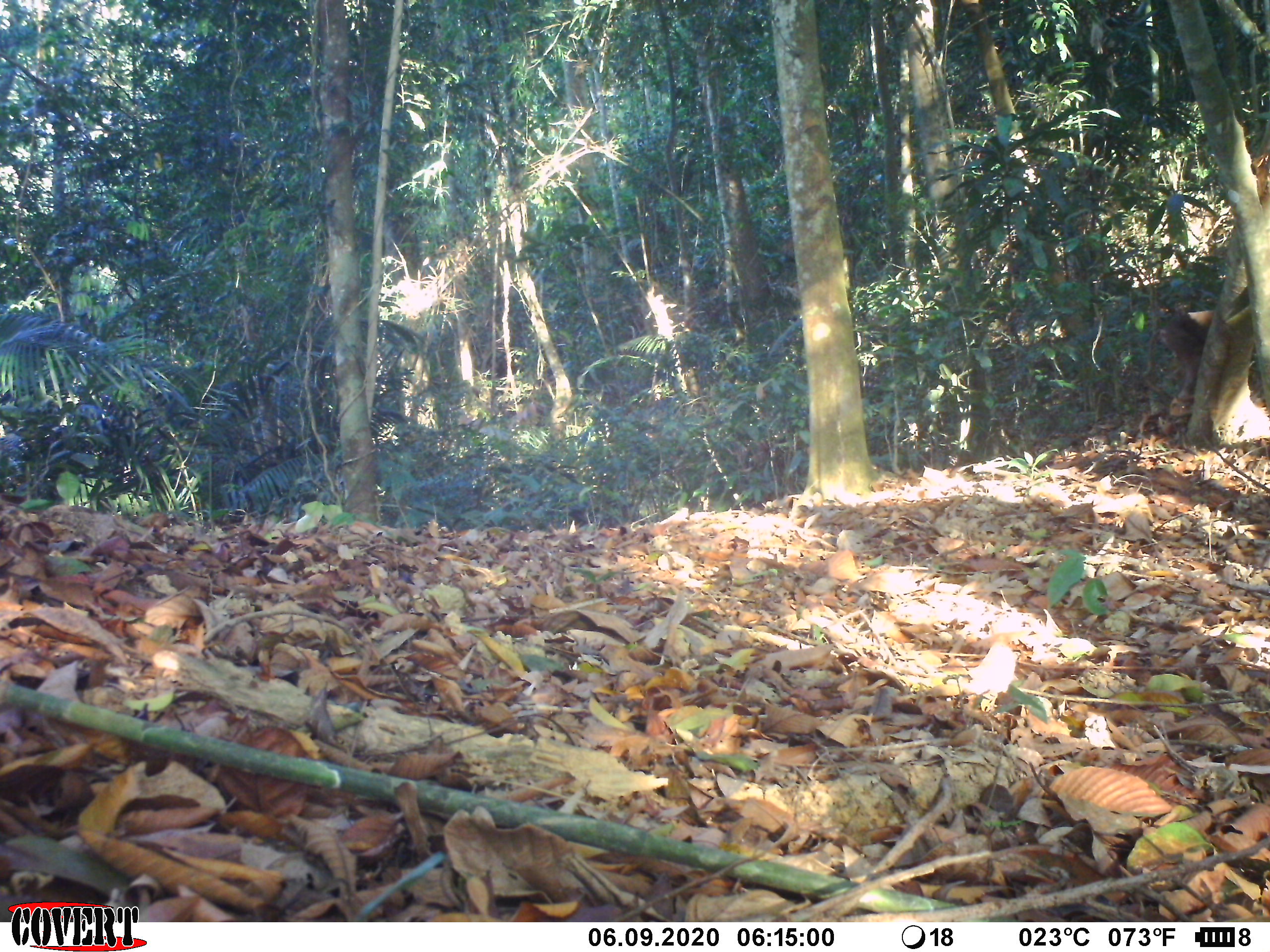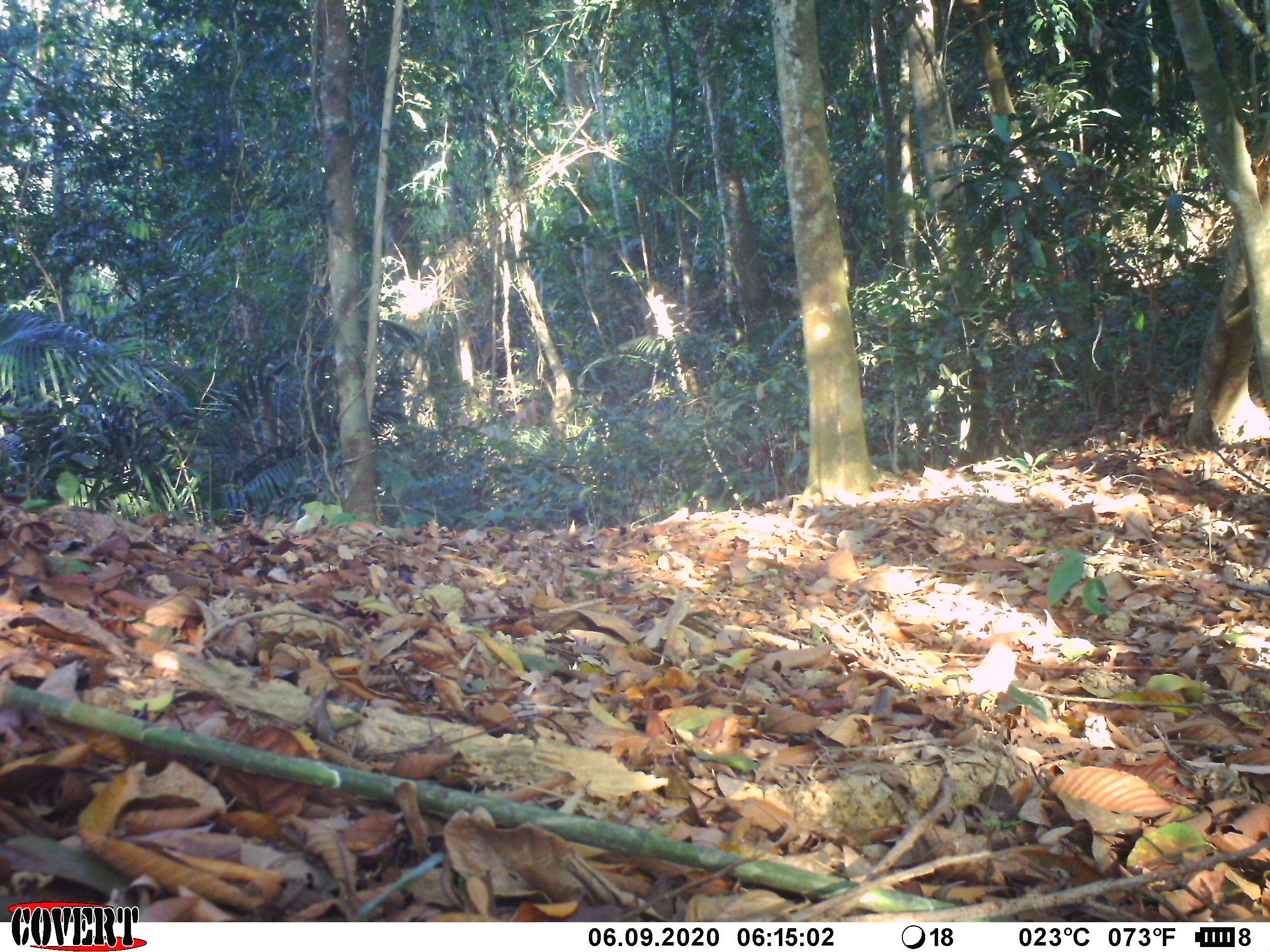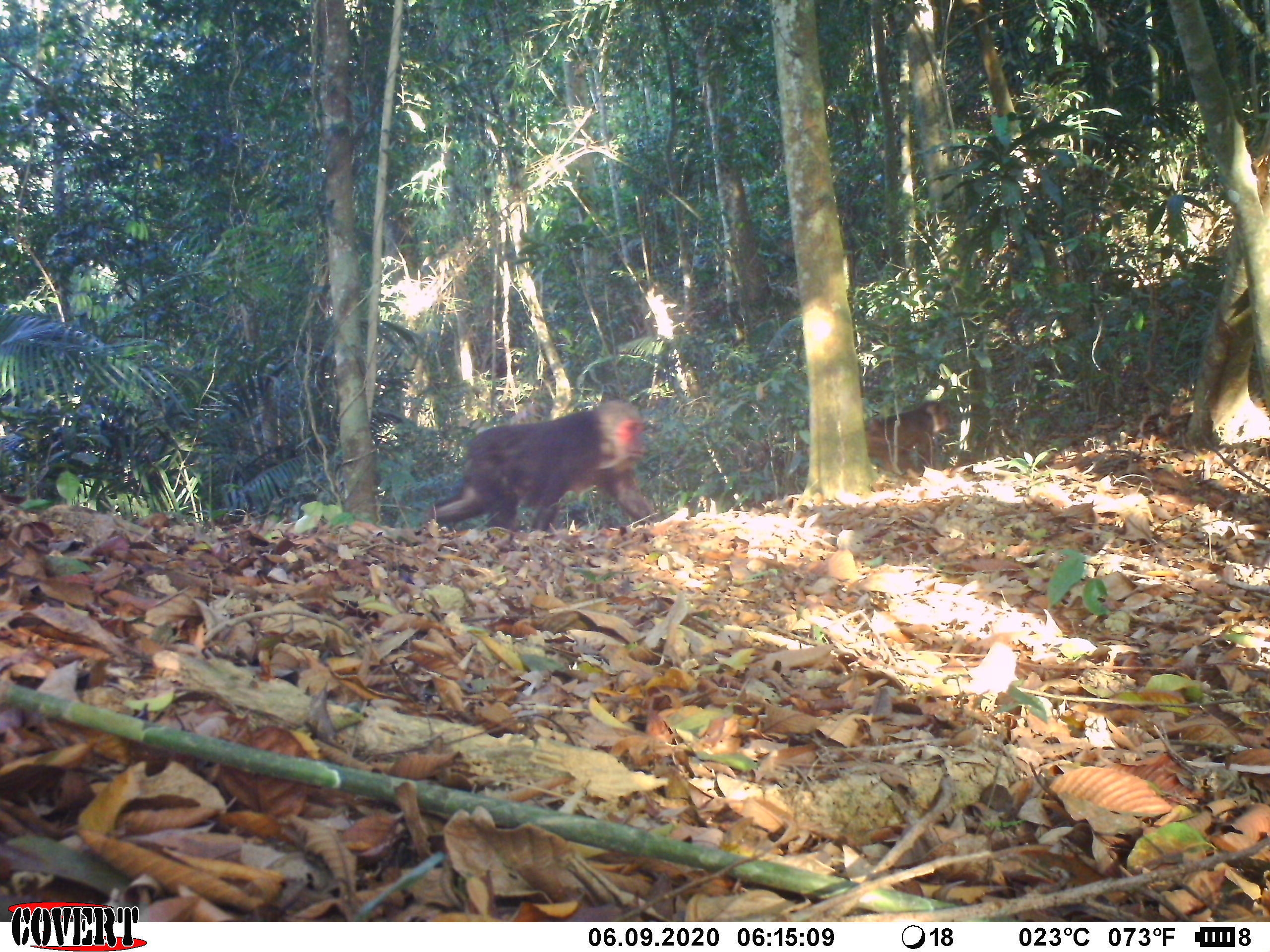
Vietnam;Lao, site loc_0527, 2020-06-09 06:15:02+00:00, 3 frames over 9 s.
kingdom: Animalia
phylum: Chordata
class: Mammalia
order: Primates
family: Cercopithecidae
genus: Macaca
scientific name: Macaca arctoides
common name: stump-tailed macaque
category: stump tailed macaque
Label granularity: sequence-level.